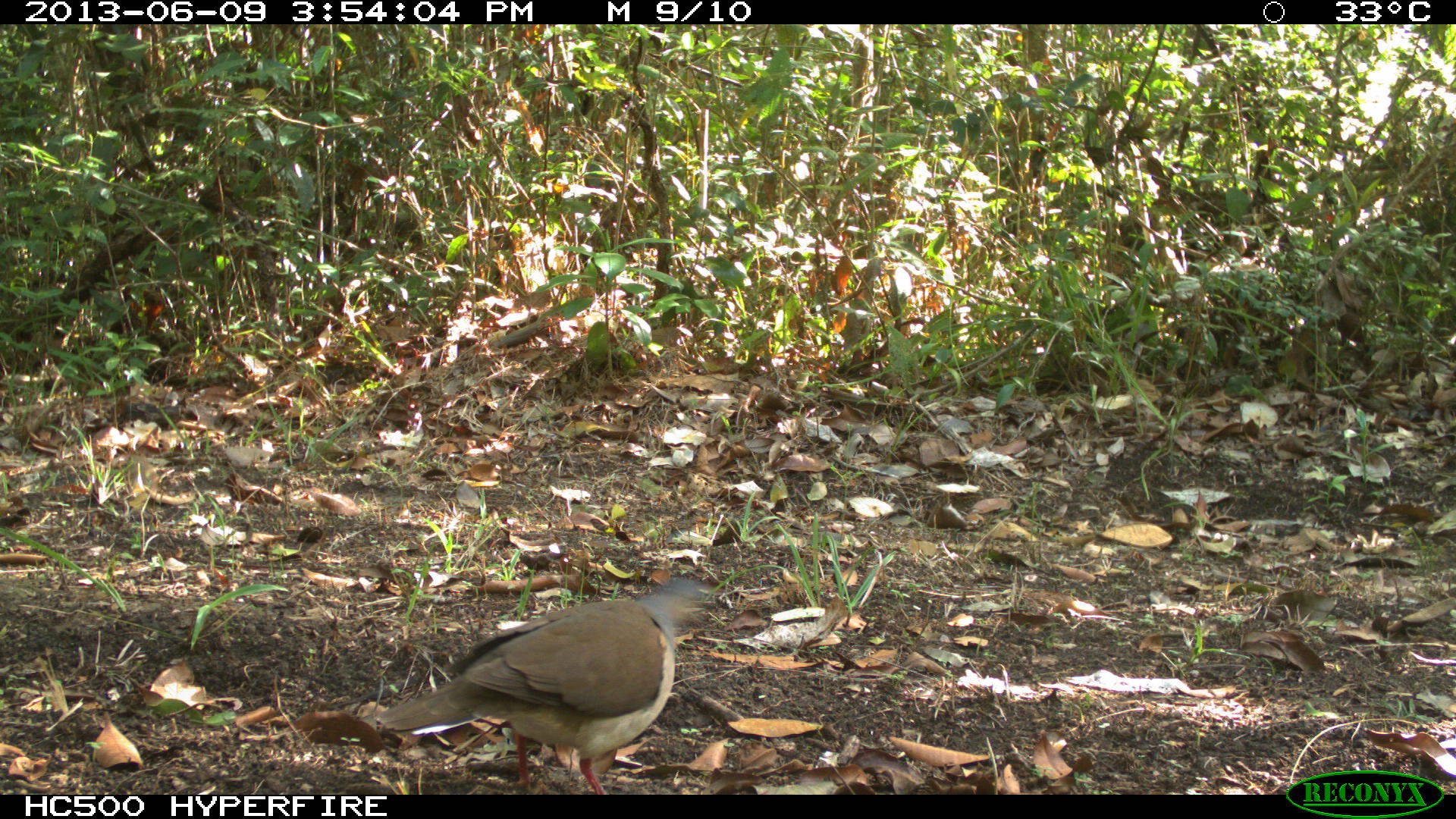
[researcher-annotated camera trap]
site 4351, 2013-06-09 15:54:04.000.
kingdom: Animalia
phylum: Chordata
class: Aves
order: Columbiformes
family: Columbidae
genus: Leptotila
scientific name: Leptotila plumbeiceps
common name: gray-headed dove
Leptotila plumbeiceps (gray-headed dove), count 1.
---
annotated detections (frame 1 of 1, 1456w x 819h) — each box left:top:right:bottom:
leptotila plumbeiceps: 372:575:726:794